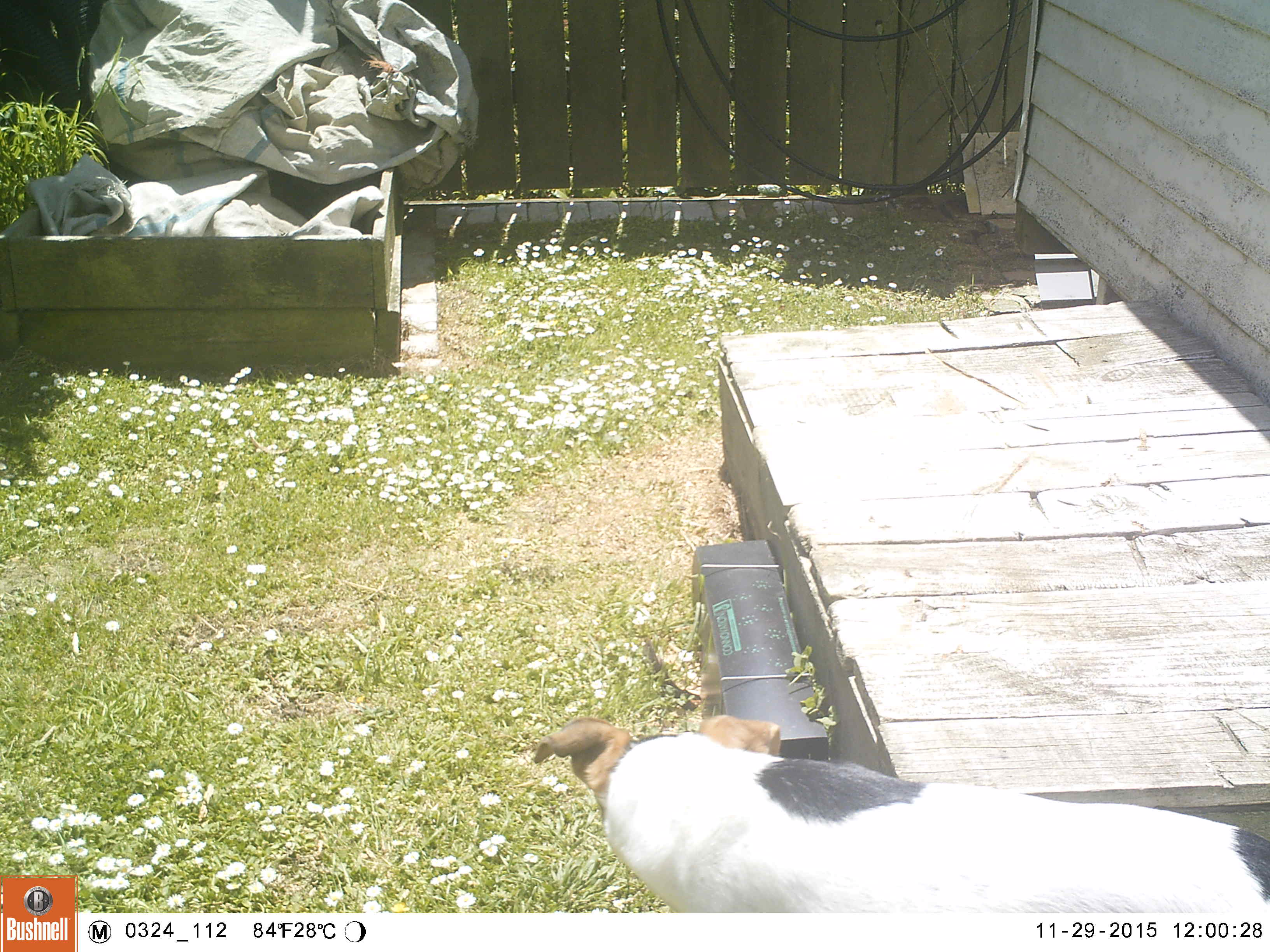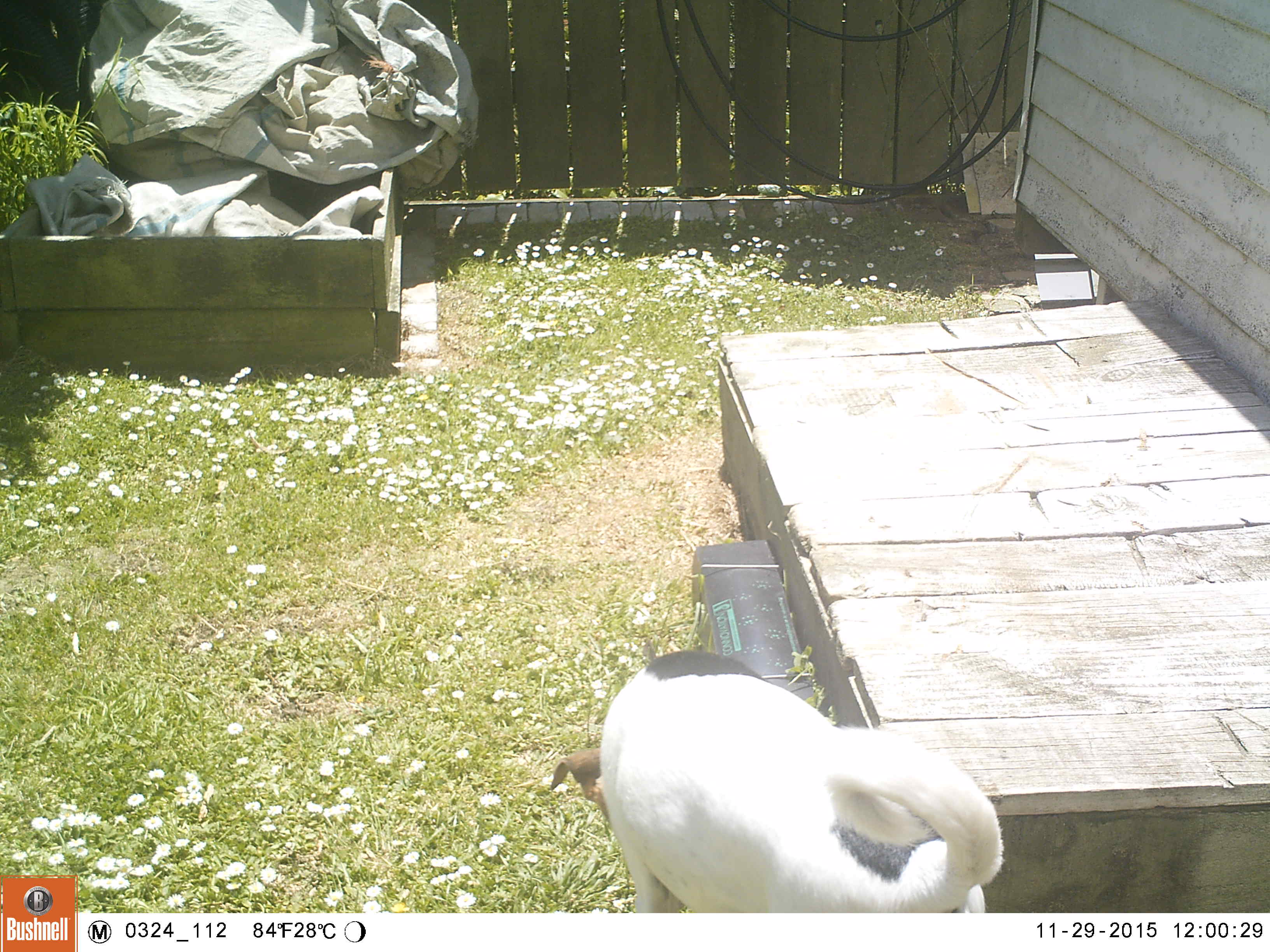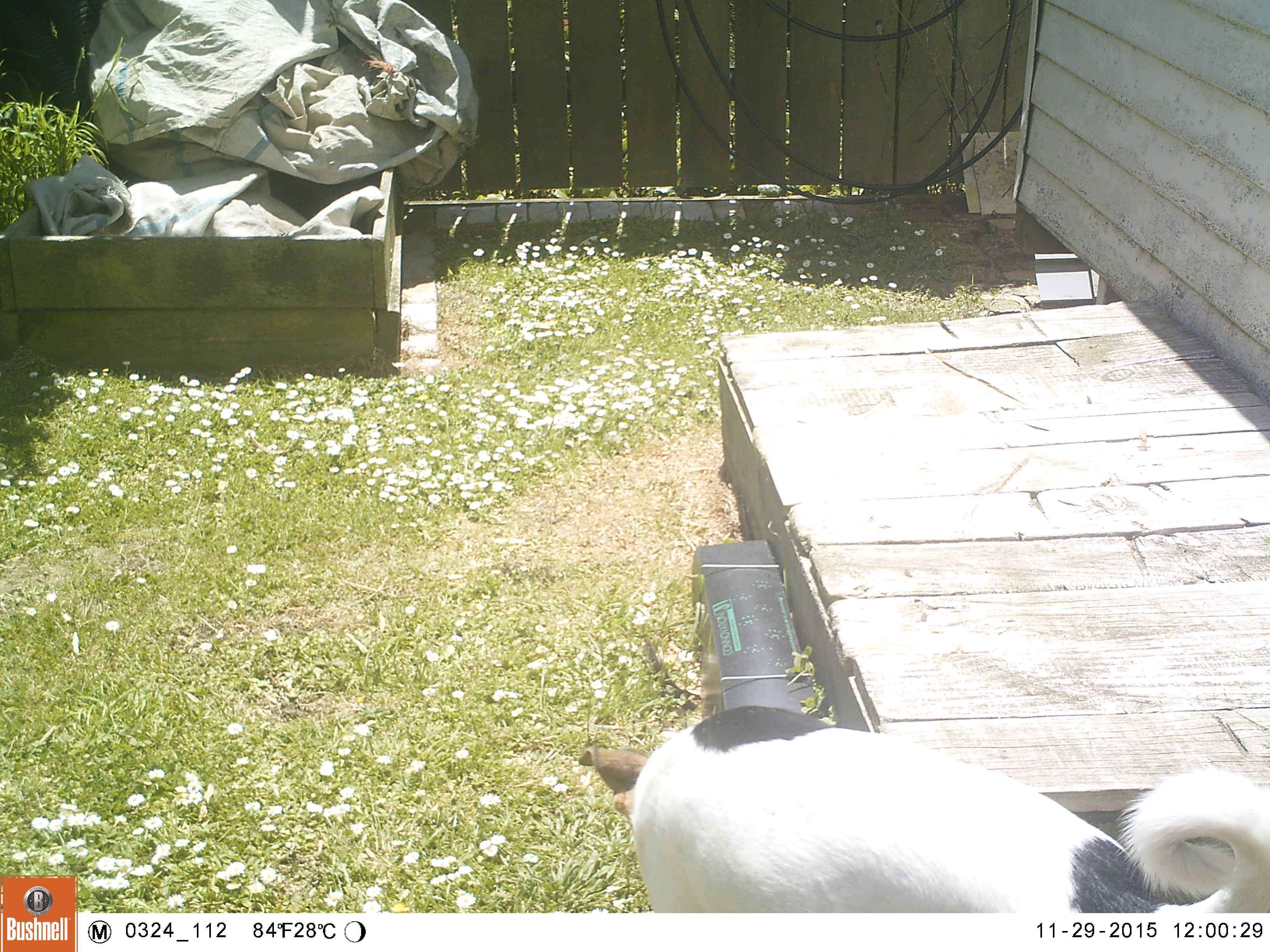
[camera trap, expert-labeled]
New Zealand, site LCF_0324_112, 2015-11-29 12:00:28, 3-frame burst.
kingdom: Animalia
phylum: Chordata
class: Mammalia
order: Carnivora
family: Canidae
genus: Canis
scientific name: Canis familiaris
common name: domestic dog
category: dog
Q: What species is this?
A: Dog (domestic dog) (Canis familiaris).